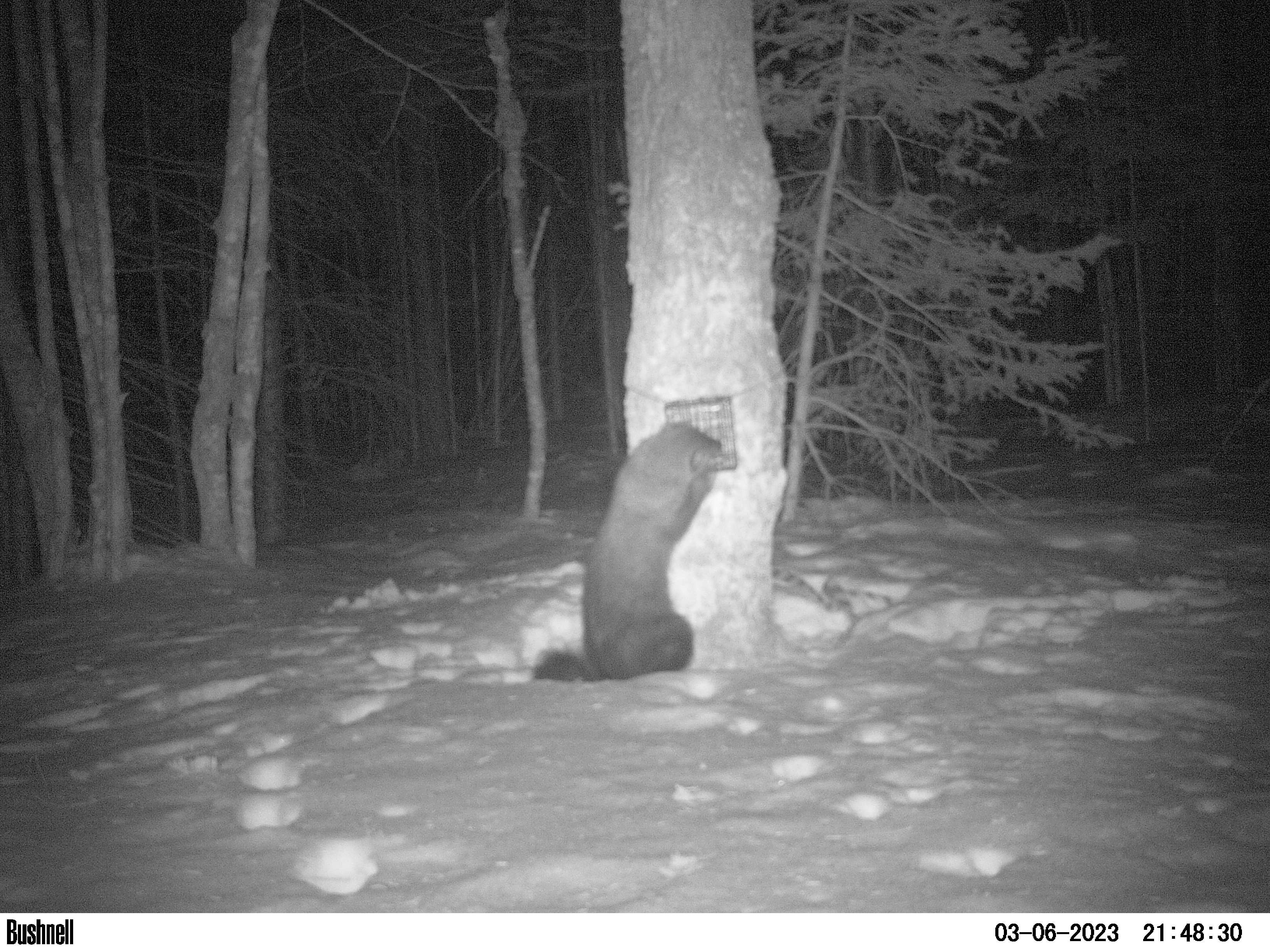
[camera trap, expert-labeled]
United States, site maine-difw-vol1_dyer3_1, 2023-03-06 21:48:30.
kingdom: Animalia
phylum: Chordata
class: Mammalia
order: Carnivora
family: Mustelidae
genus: Pekania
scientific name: Pekania pennanti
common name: fisher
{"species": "fisher (Pekania pennanti)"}